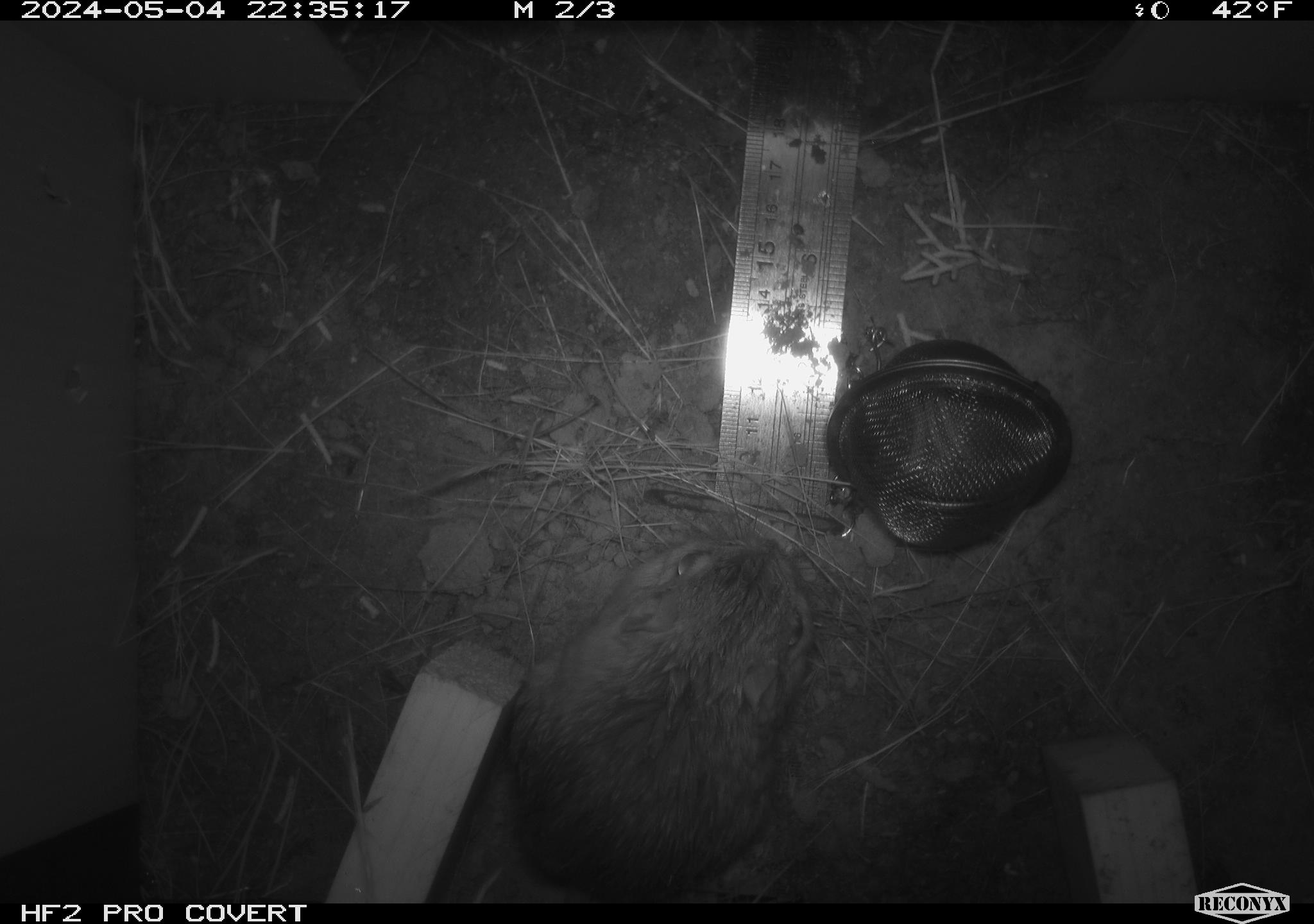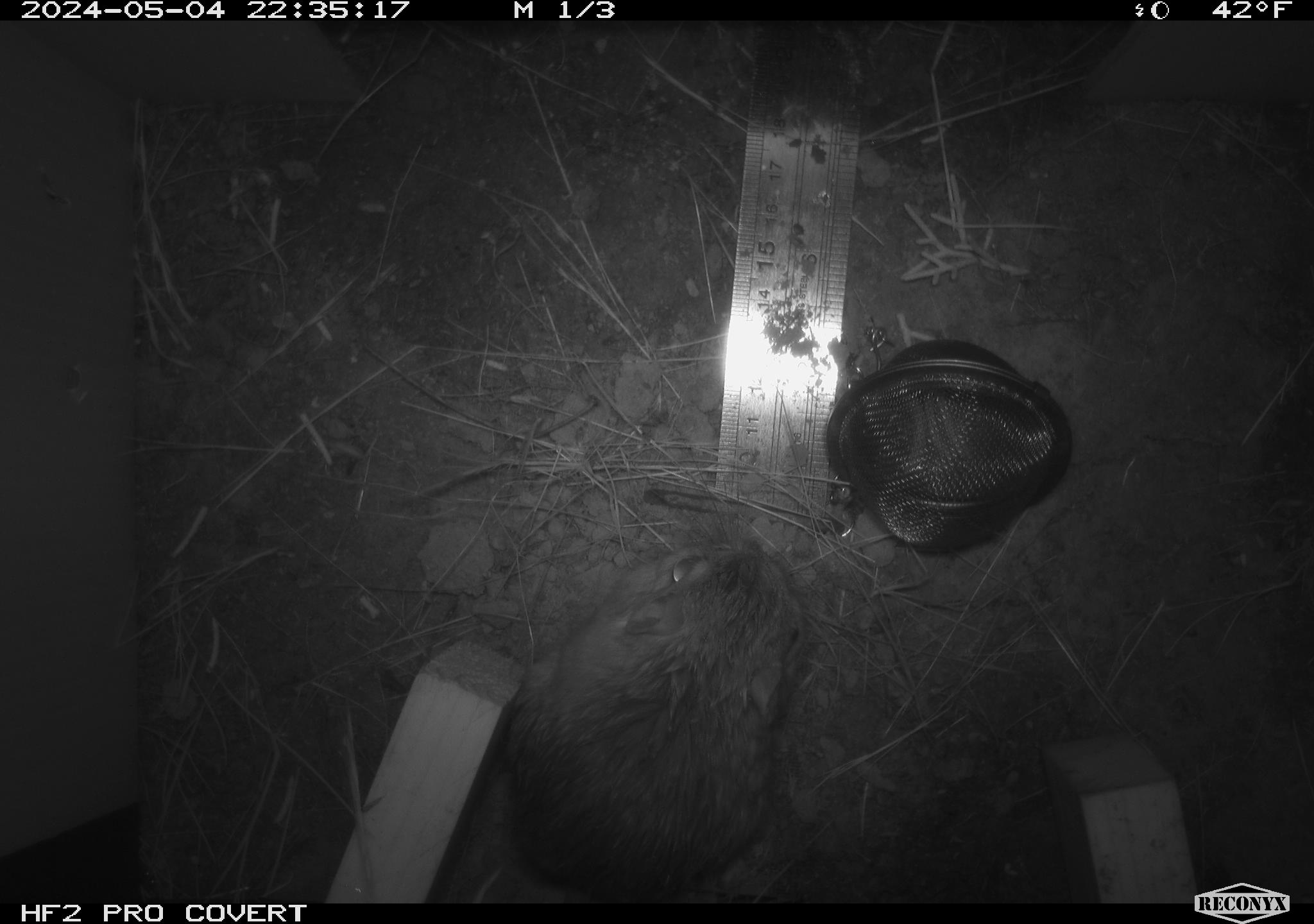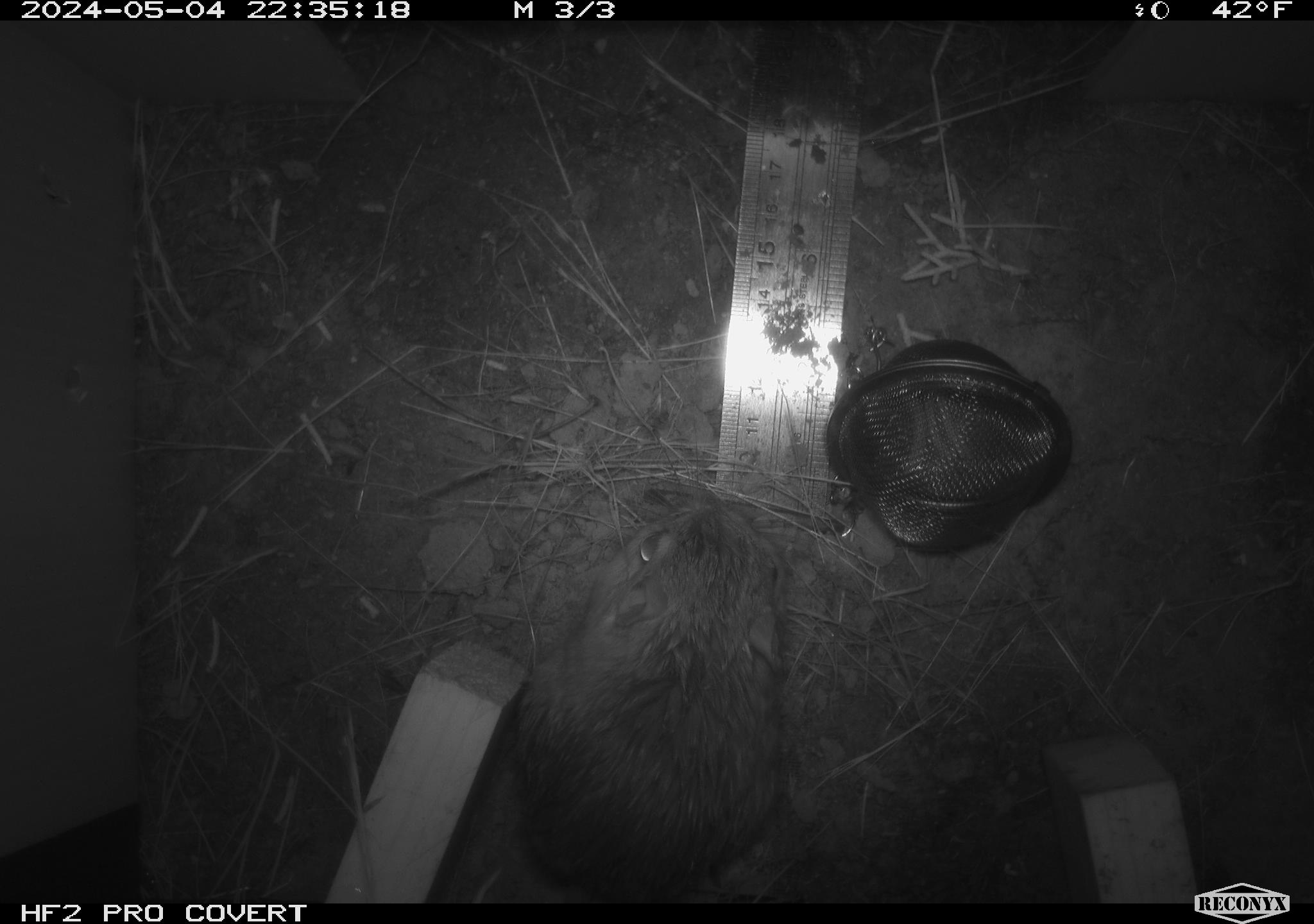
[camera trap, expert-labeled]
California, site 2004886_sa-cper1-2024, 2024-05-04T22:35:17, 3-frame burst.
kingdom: Animalia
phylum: Chordata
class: Mammalia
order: Rodentia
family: Heteromyidae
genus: Dipodomys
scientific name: Dipodomys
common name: kangaroo rats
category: dipodomys species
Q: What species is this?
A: Dipodomys species (kangaroo rats) (Dipodomys).